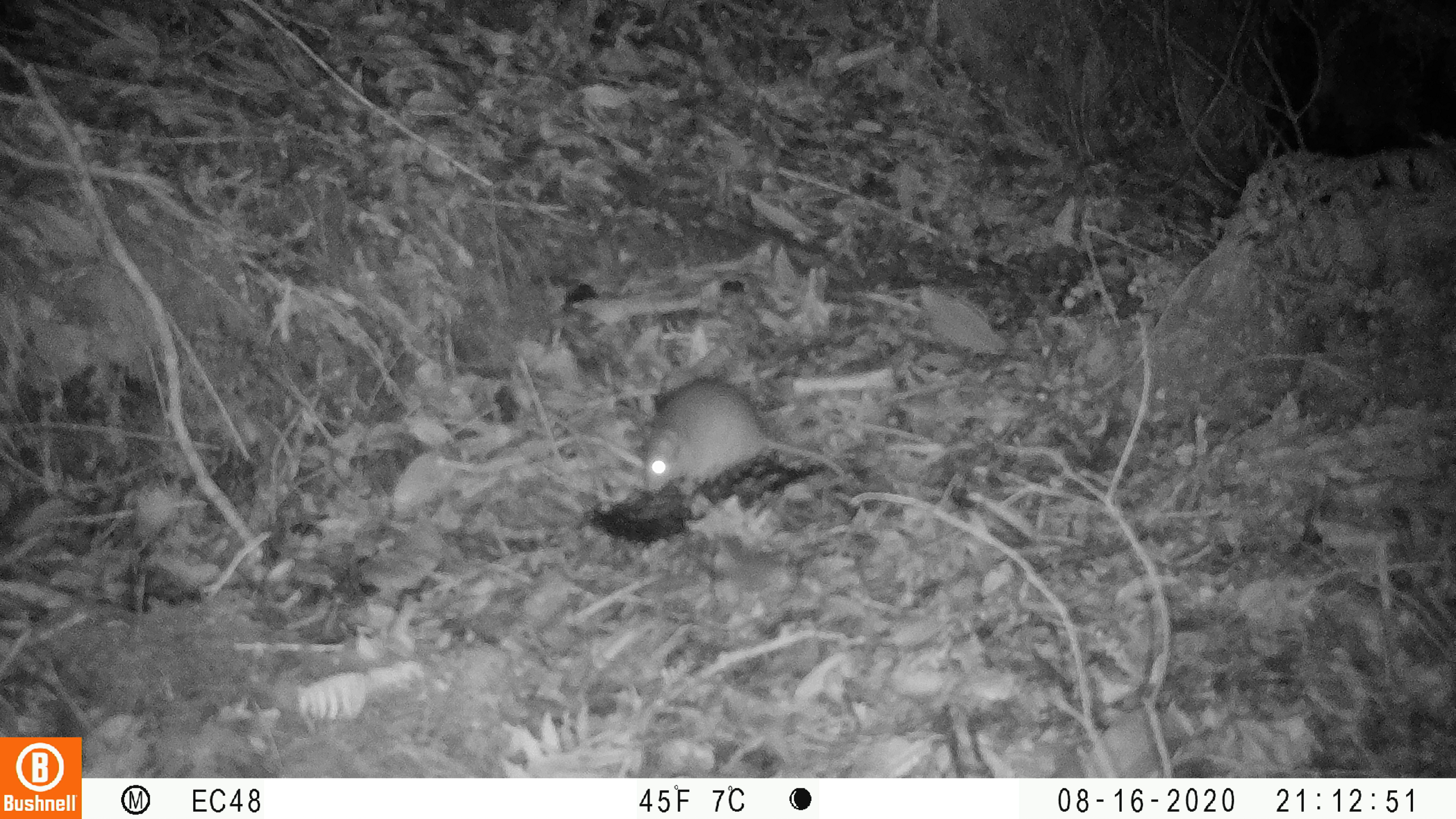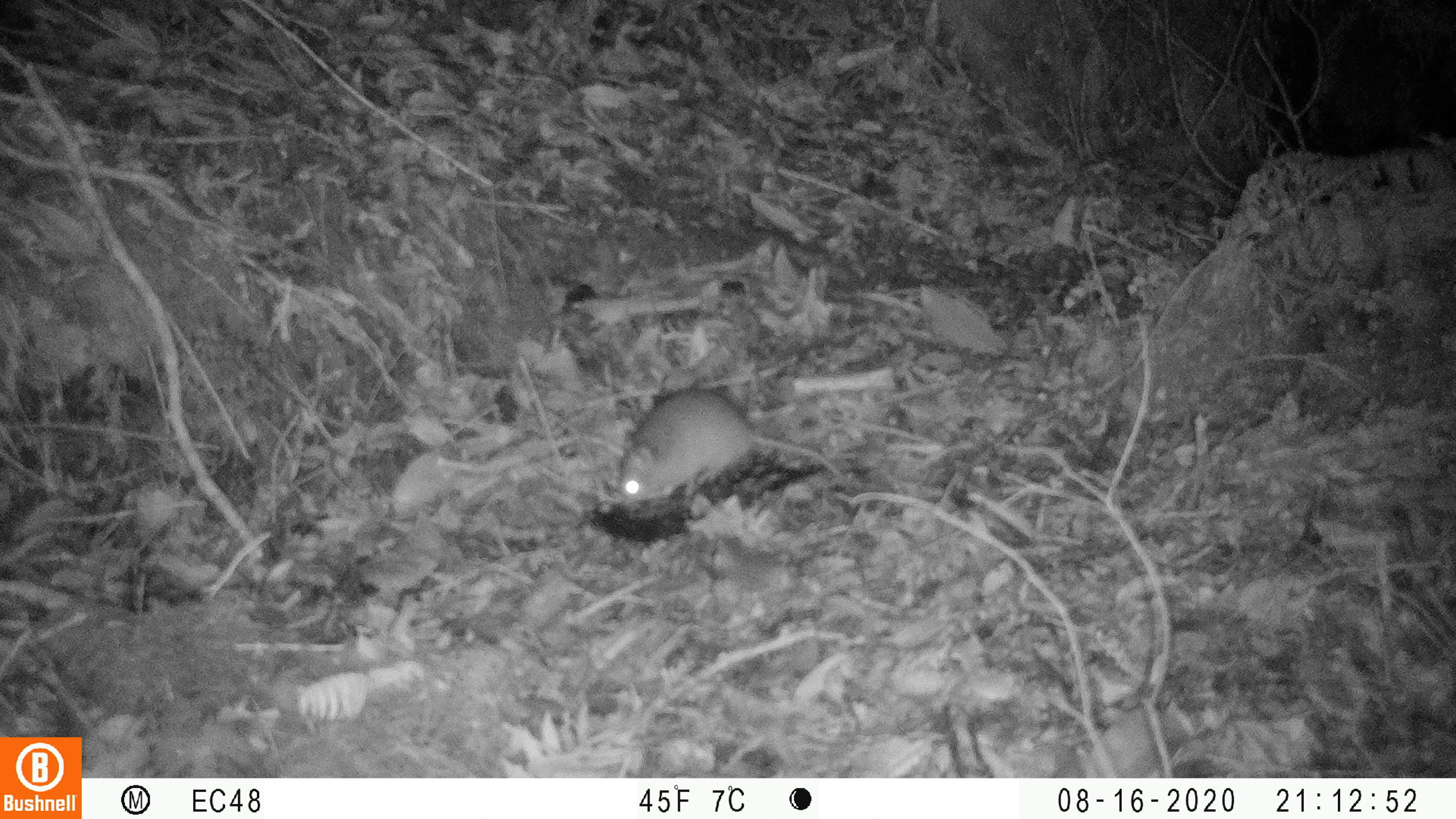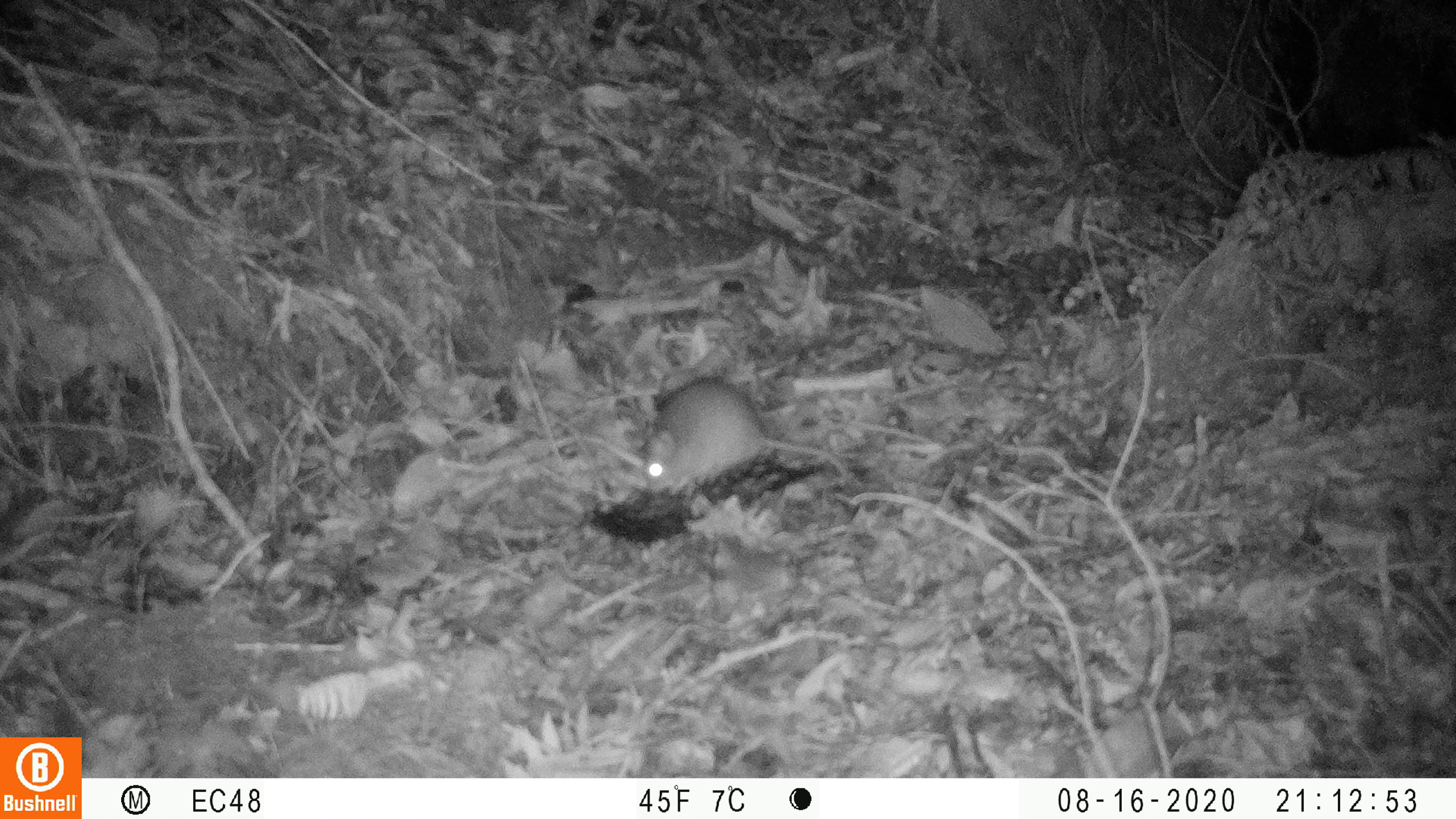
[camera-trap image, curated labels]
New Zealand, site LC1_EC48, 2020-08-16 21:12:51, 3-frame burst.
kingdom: Animalia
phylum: Chordata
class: Mammalia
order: Rodentia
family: Muridae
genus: Rattus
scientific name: Rattus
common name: rat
Rat (Rattus).